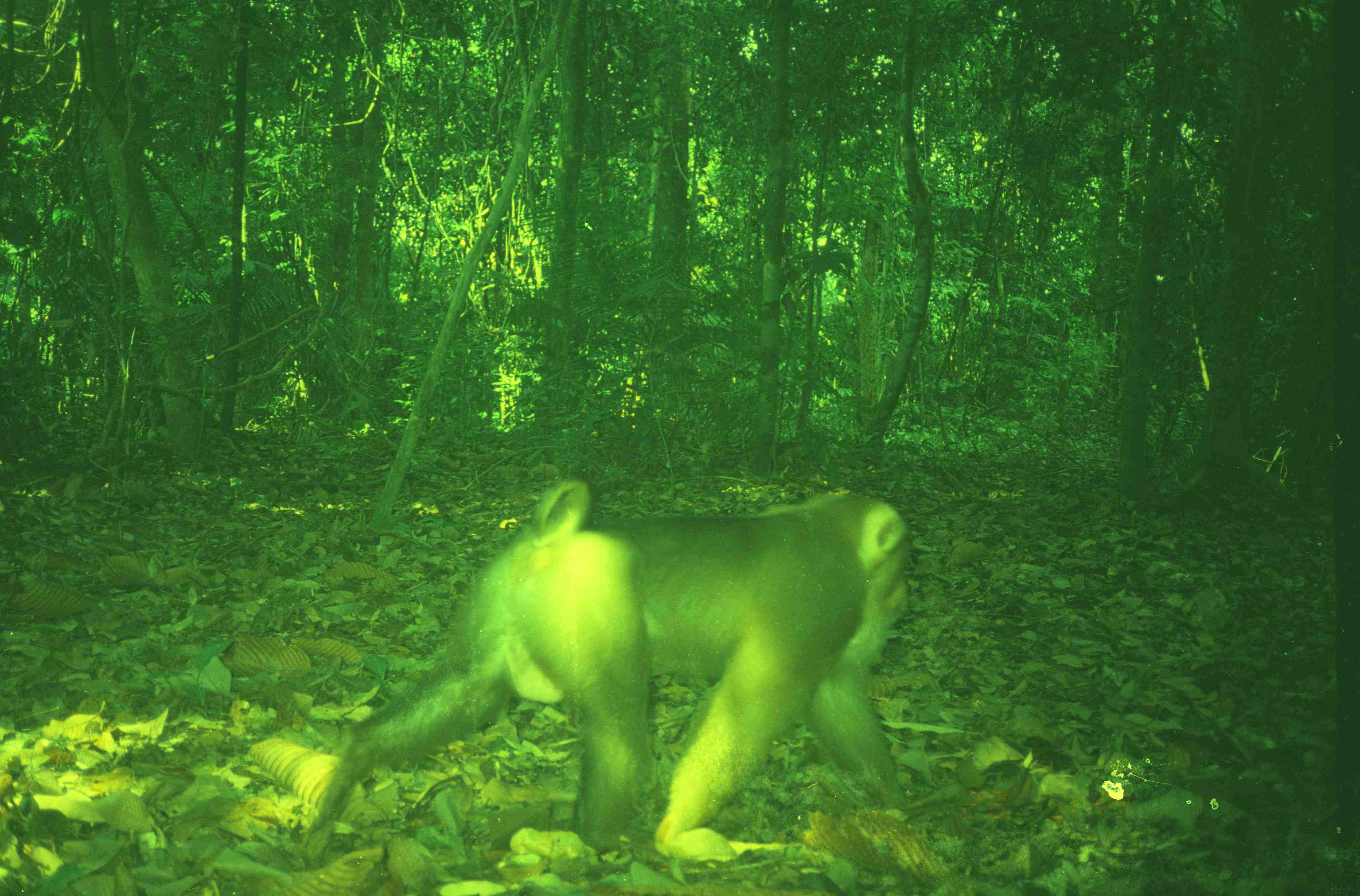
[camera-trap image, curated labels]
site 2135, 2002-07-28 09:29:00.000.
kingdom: Animalia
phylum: Chordata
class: Mammalia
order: Primates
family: Cercopithecidae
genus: Macaca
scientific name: Macaca nemestrina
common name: southern pig-tailed macaque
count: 1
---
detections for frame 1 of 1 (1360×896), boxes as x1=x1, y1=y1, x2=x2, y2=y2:
macaca nemestrina: x1=293, y1=476, x2=911, y2=866